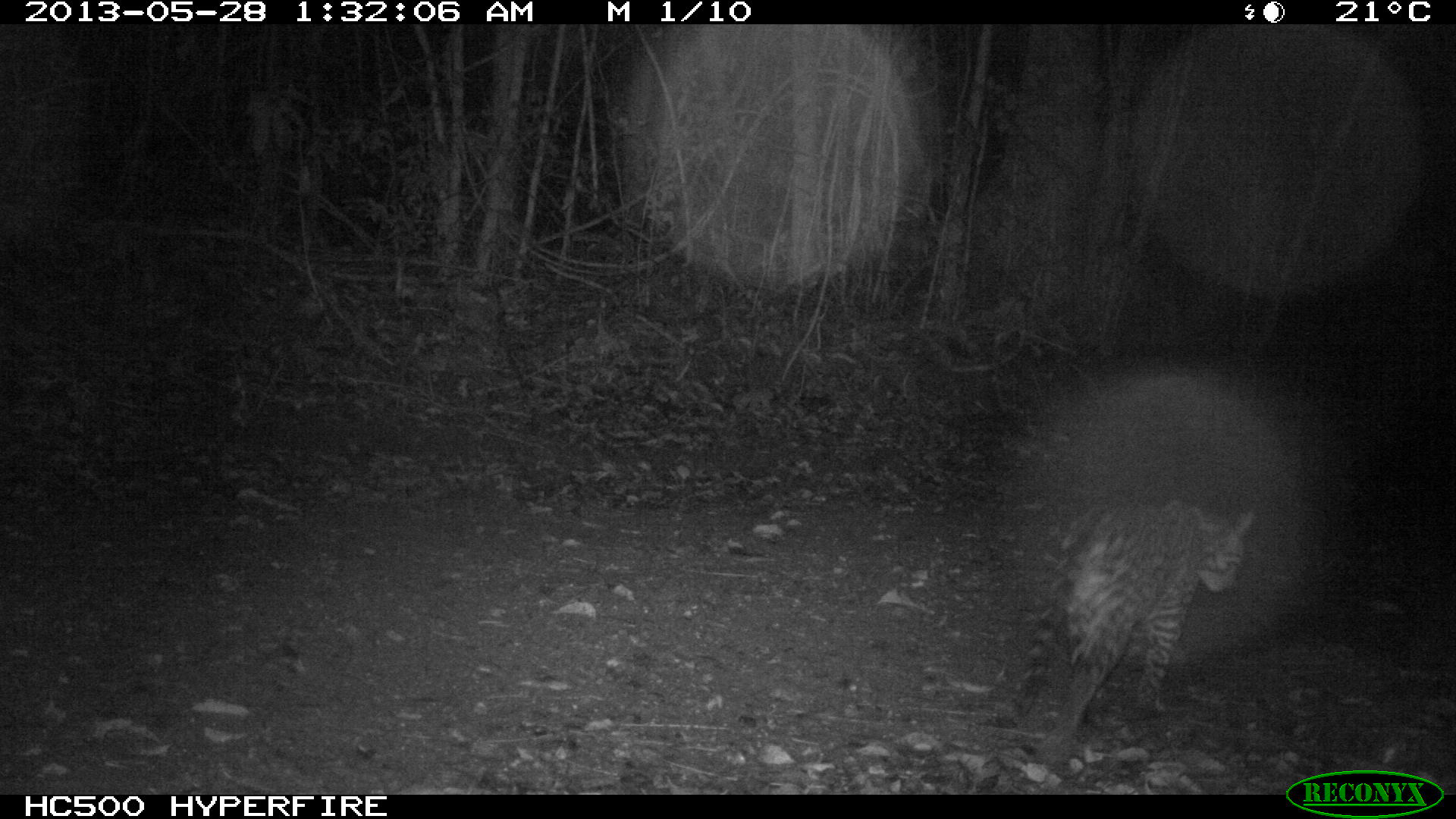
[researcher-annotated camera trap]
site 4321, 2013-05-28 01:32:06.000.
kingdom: Animalia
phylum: Chordata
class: Mammalia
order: Carnivora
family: Felidae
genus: Leopardus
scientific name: Leopardus pardalis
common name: ocelot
Leopardus pardalis (ocelot), count 1.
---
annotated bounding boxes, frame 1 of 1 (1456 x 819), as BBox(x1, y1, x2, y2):
leopardus pardalis: BBox(1008, 497, 1254, 764)